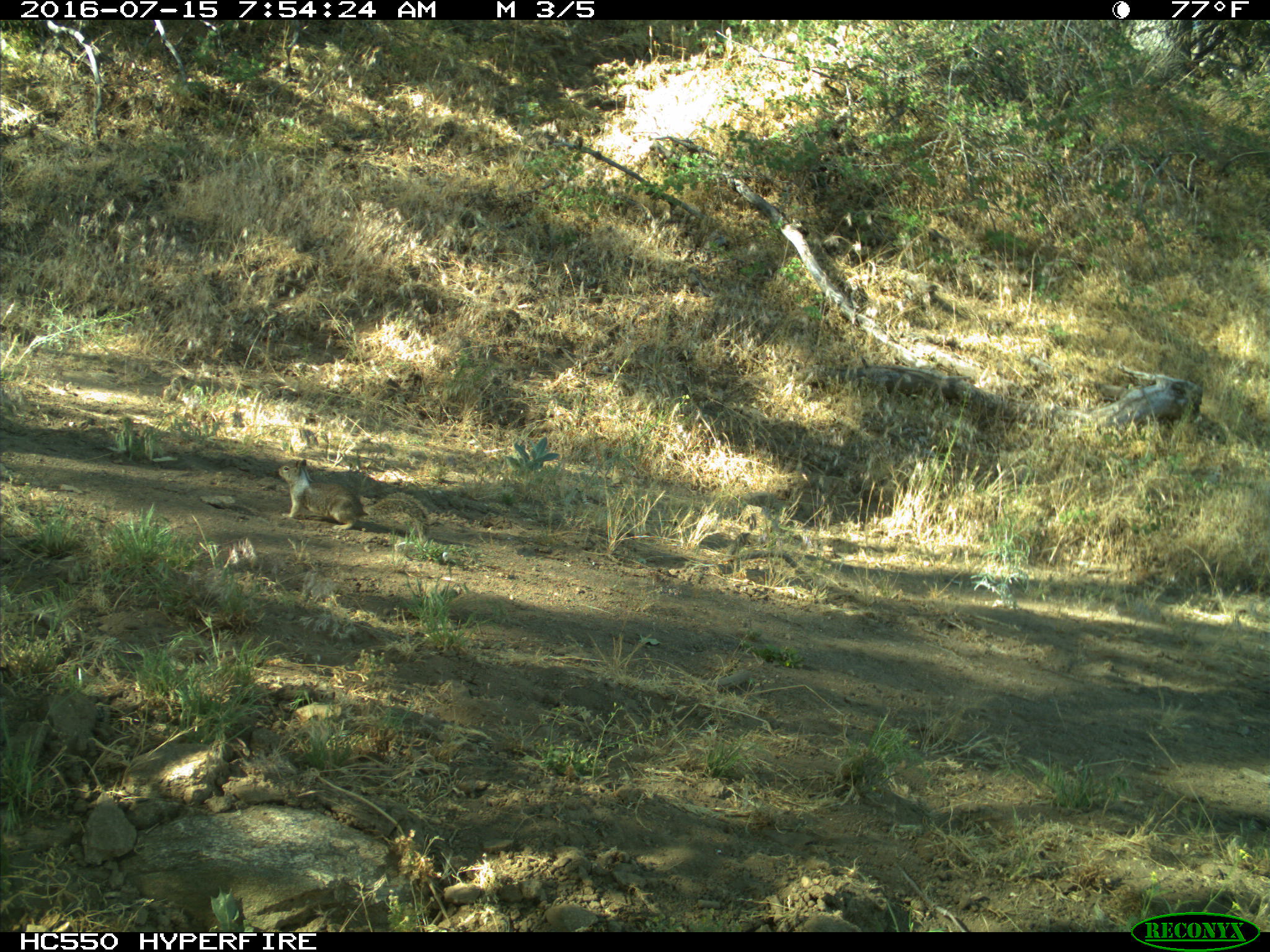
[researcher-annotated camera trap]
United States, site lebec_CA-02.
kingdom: Animalia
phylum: Chordata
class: Mammalia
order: Rodentia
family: Sciuridae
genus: Otospermophilus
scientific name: Otospermophilus beecheyi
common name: california ground squirrel